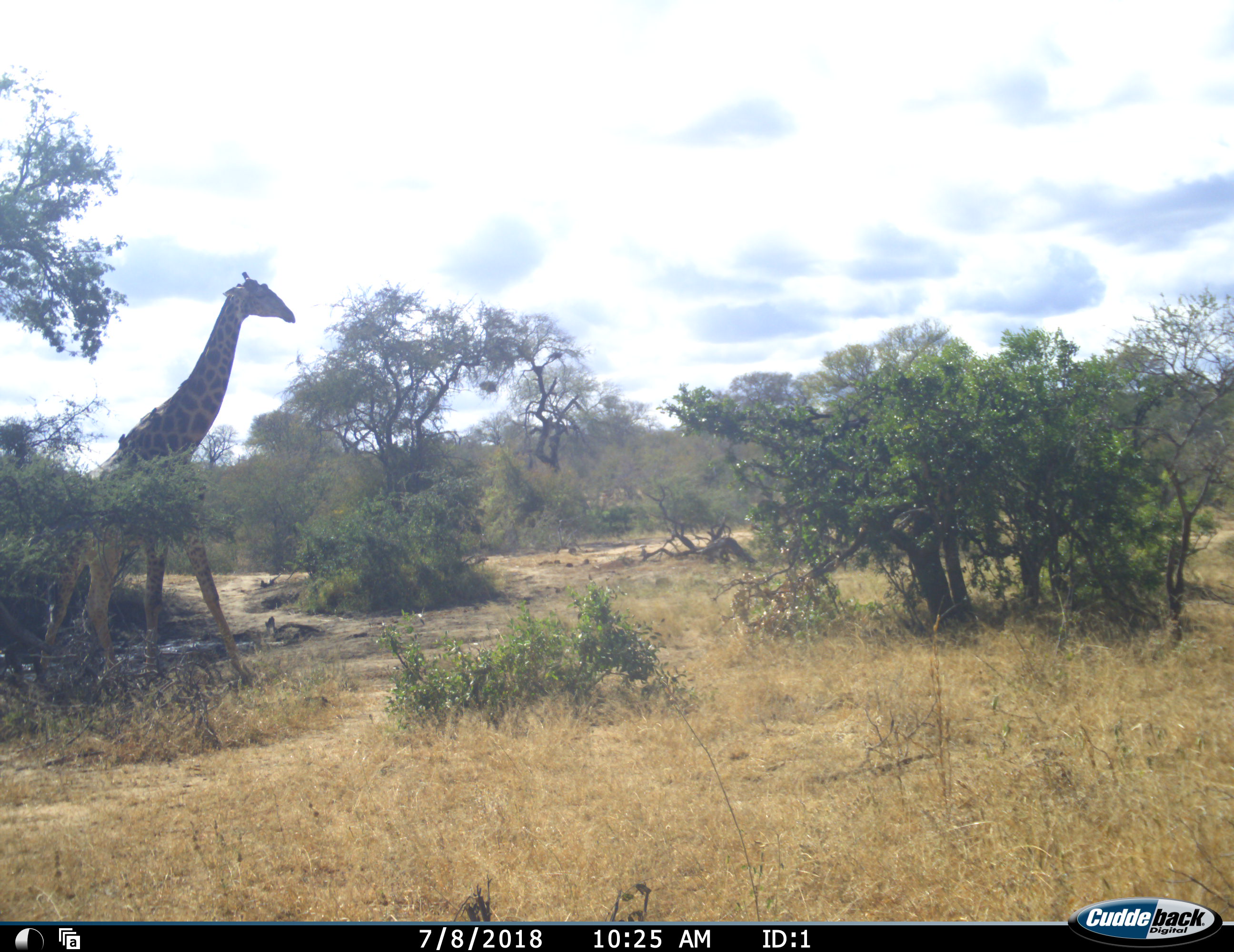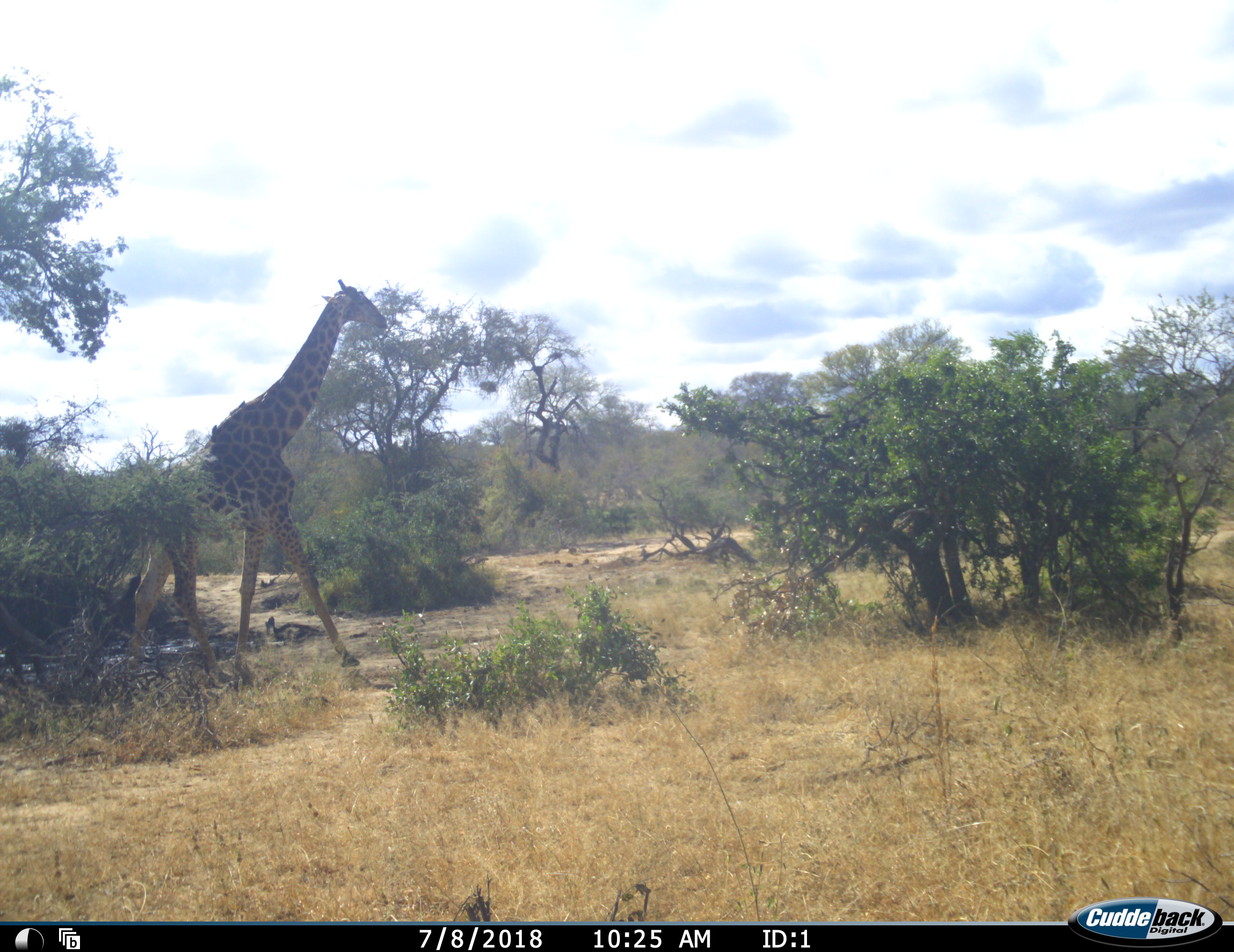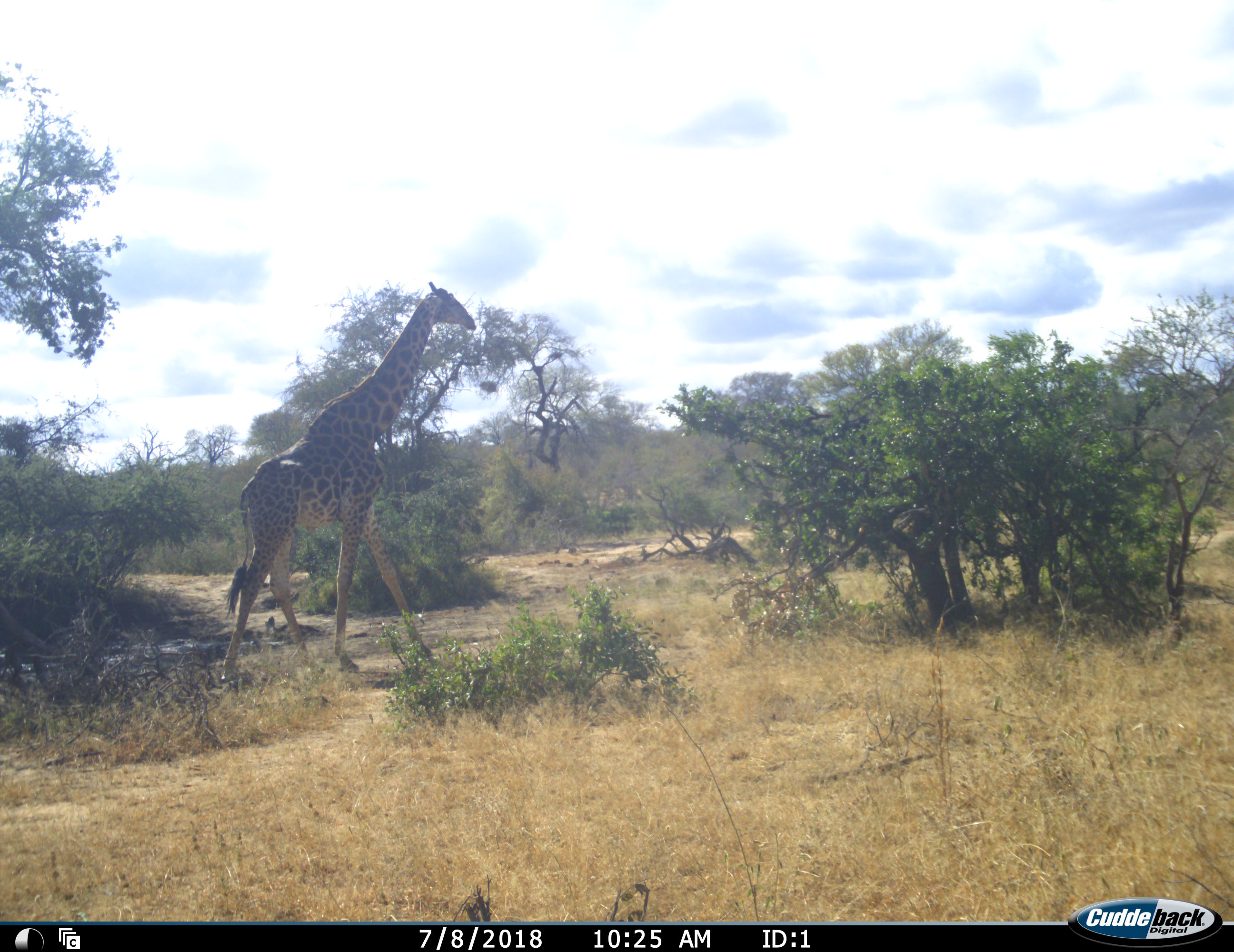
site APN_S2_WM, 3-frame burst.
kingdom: Animalia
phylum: Chordata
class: Mammalia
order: Artiodactyla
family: Giraffidae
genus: Giraffa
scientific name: Giraffa camelopardalis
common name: giraffe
Giraffe (Giraffa camelopardalis), count 1. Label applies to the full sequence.